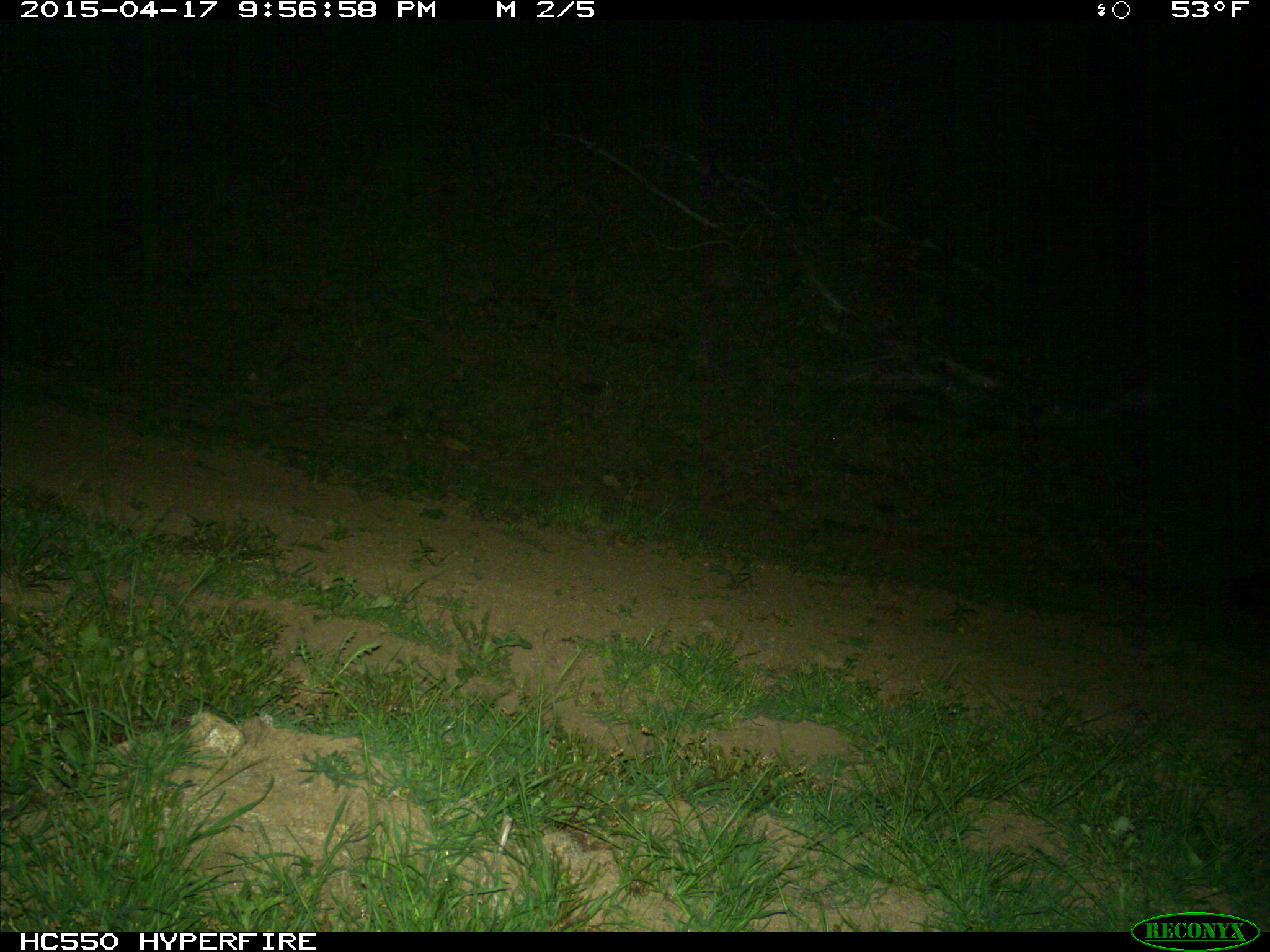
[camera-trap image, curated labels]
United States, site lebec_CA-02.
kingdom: Animalia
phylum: Chordata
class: Mammalia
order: Carnivora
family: Mephitidae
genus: Mephitis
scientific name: Mephitis mephitis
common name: striped skunk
Mephitis mephitis (striped skunk).